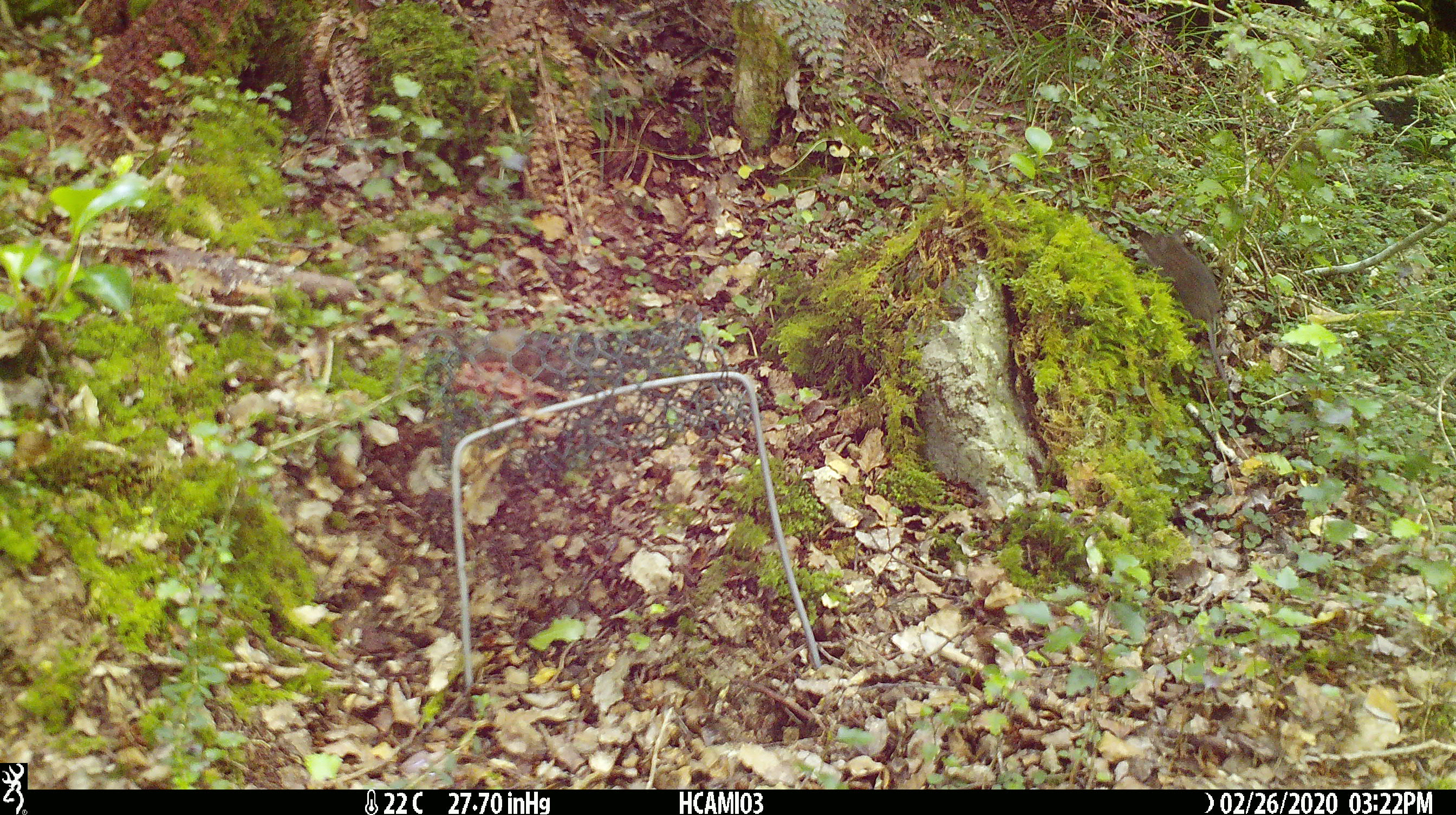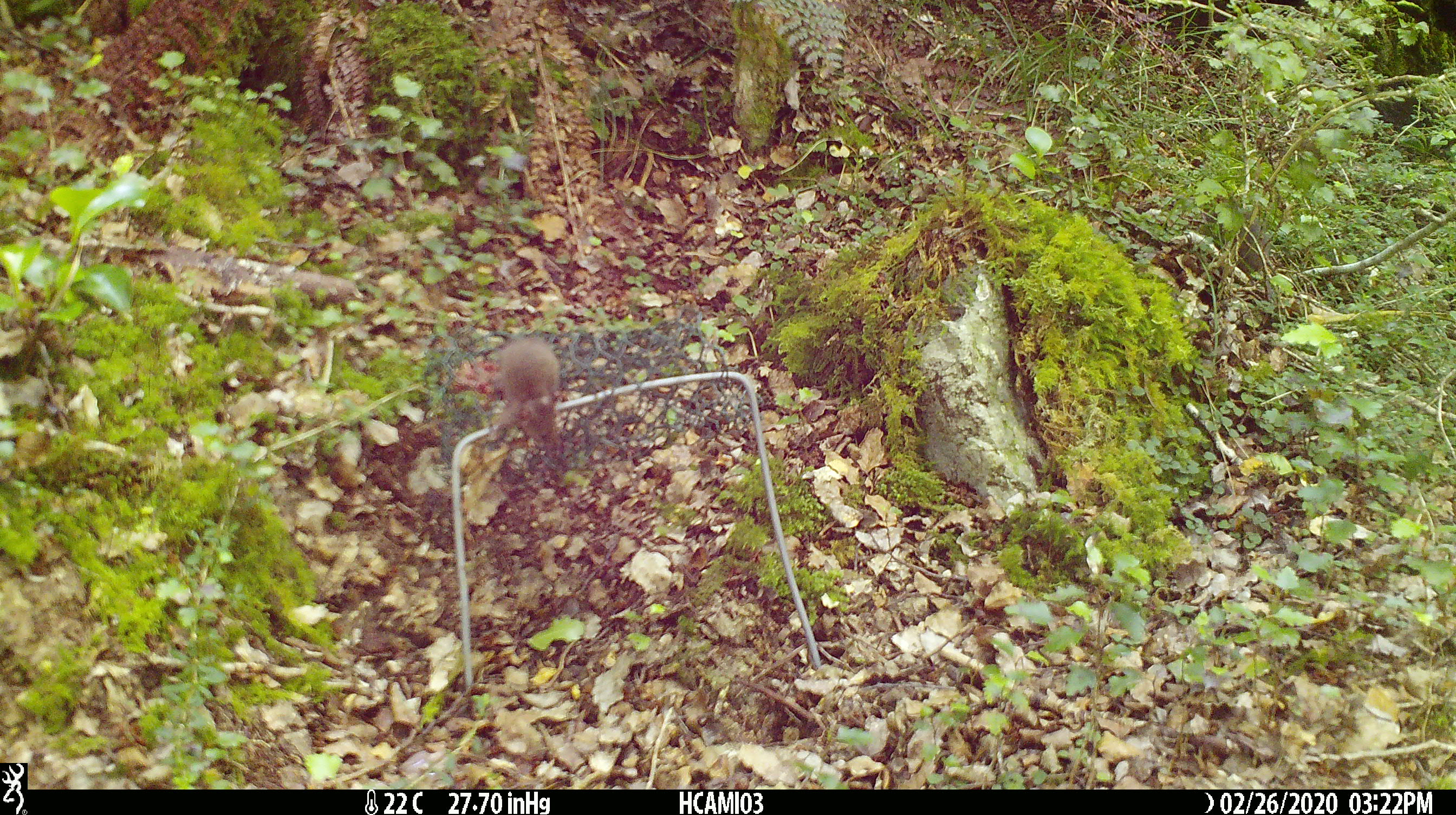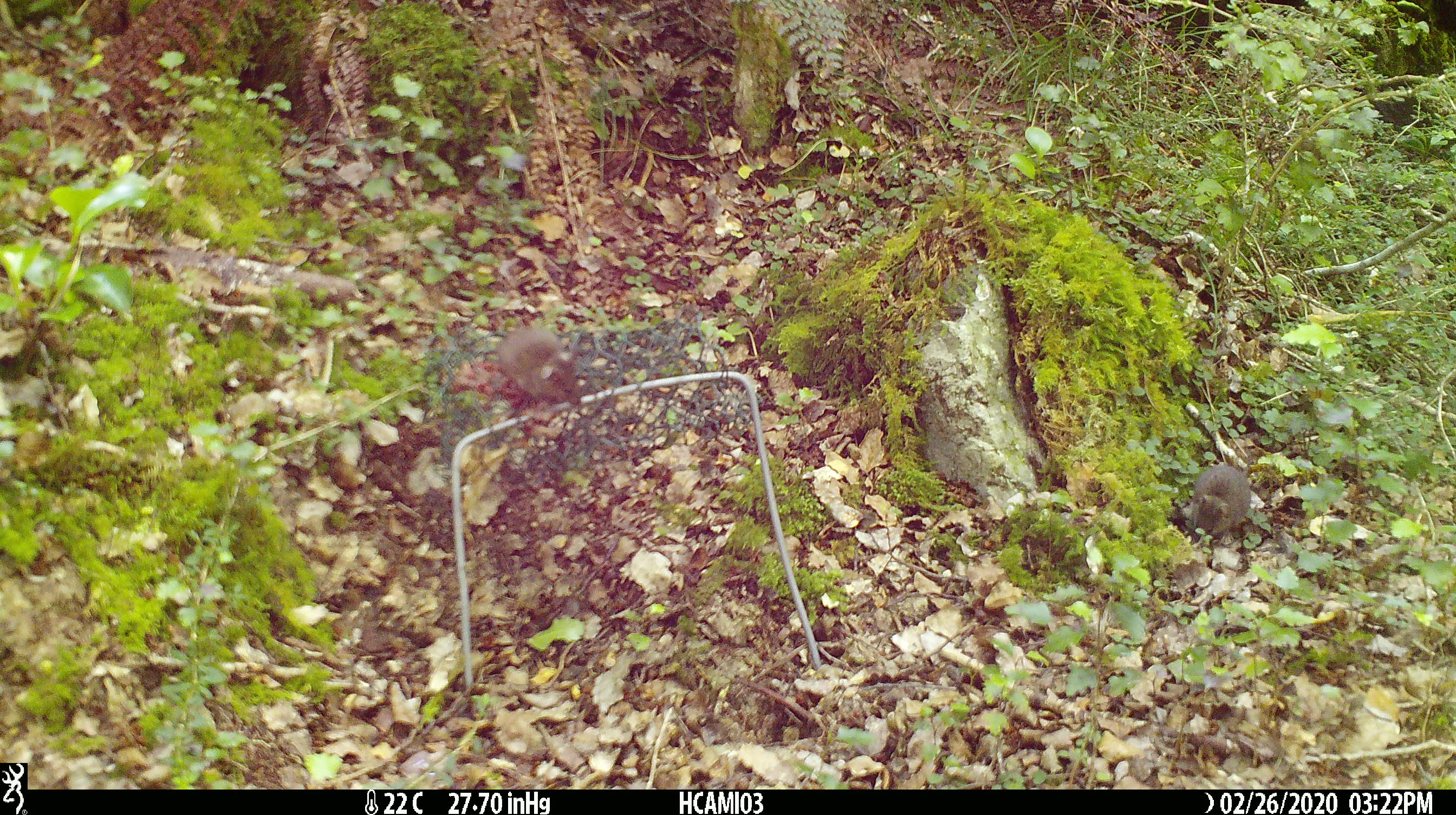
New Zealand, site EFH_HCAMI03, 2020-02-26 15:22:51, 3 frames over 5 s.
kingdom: Animalia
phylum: Chordata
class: Mammalia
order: Rodentia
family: Muridae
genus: Mus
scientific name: Mus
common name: mouse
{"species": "mouse (Mus)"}